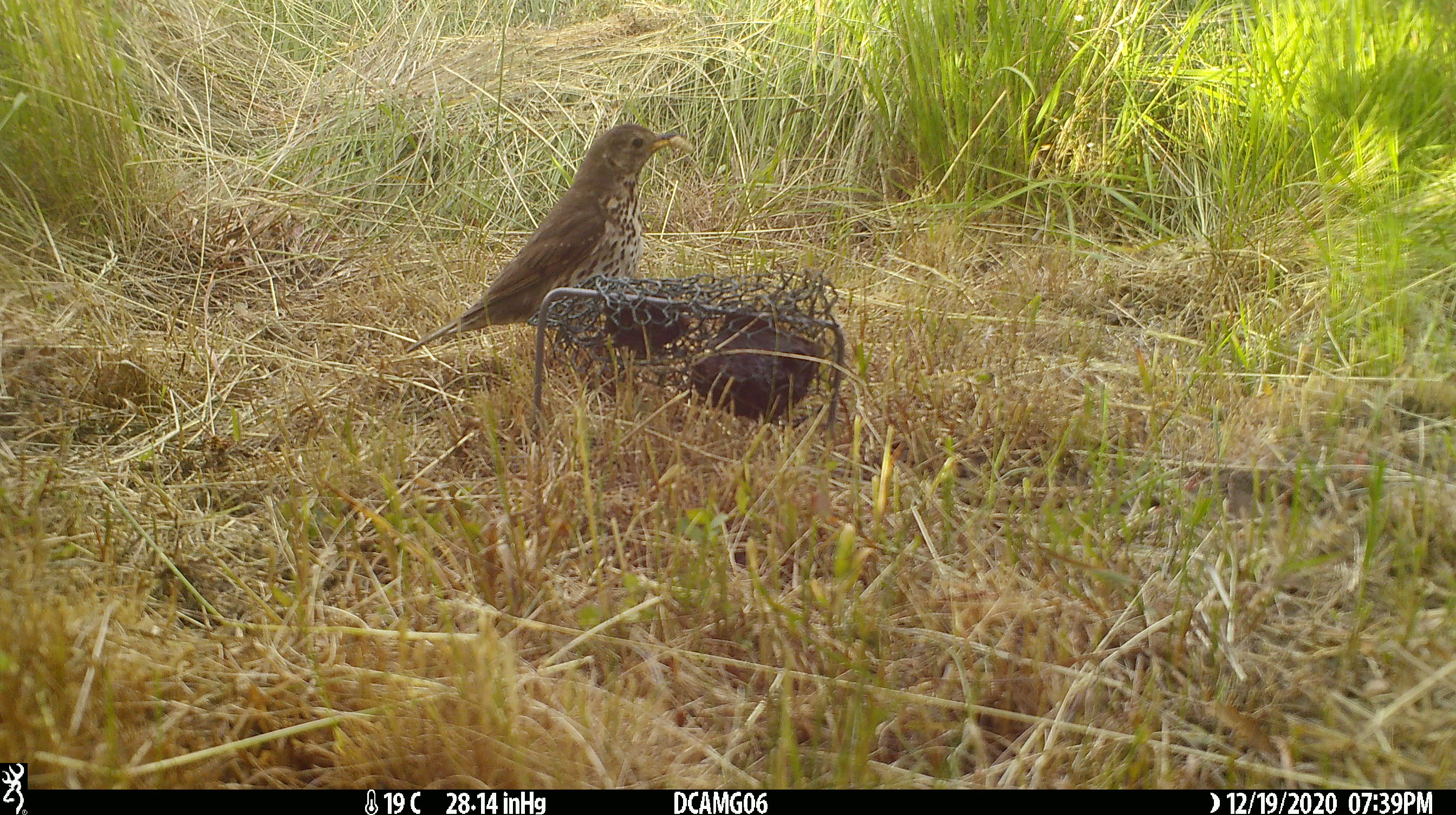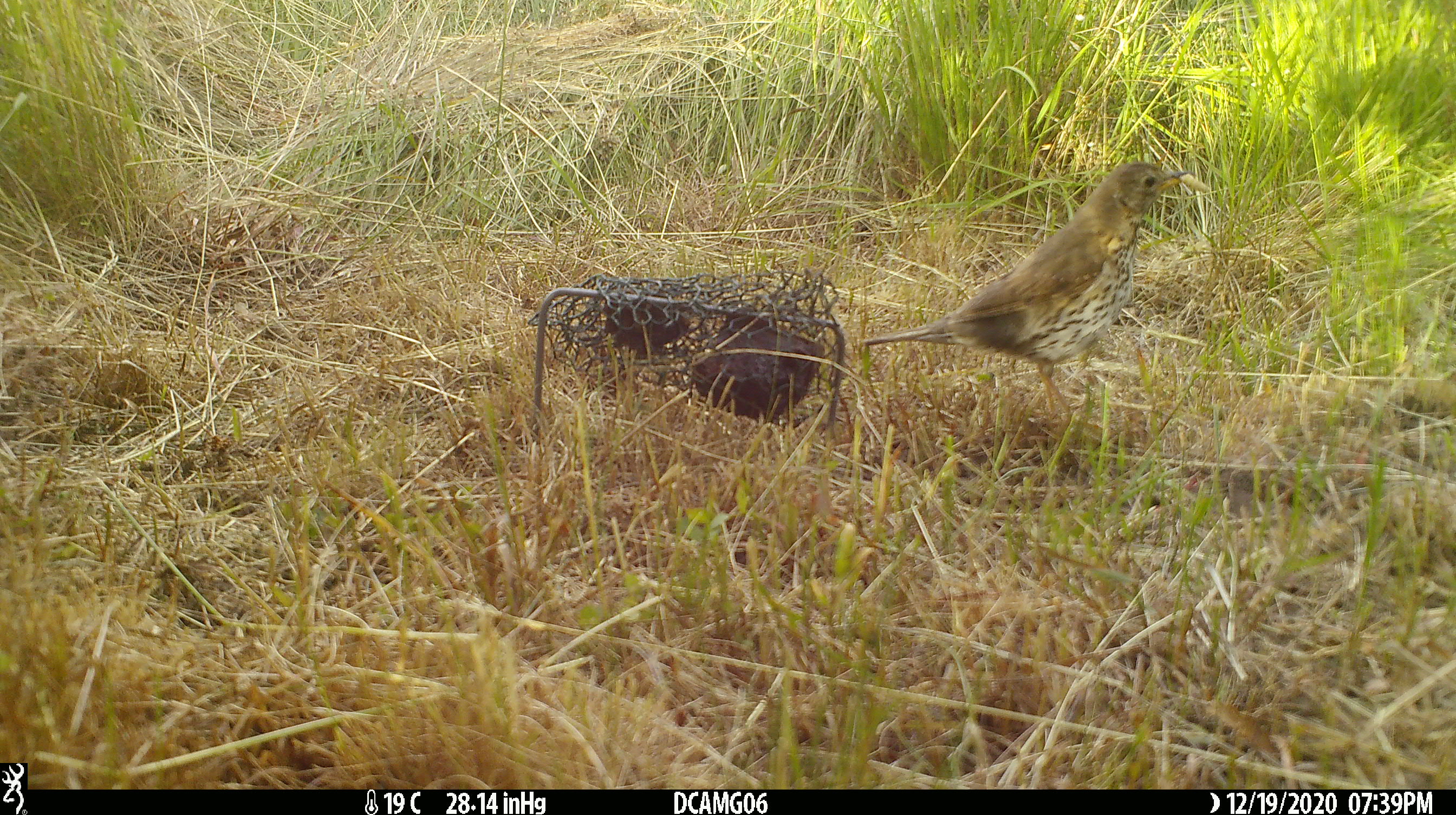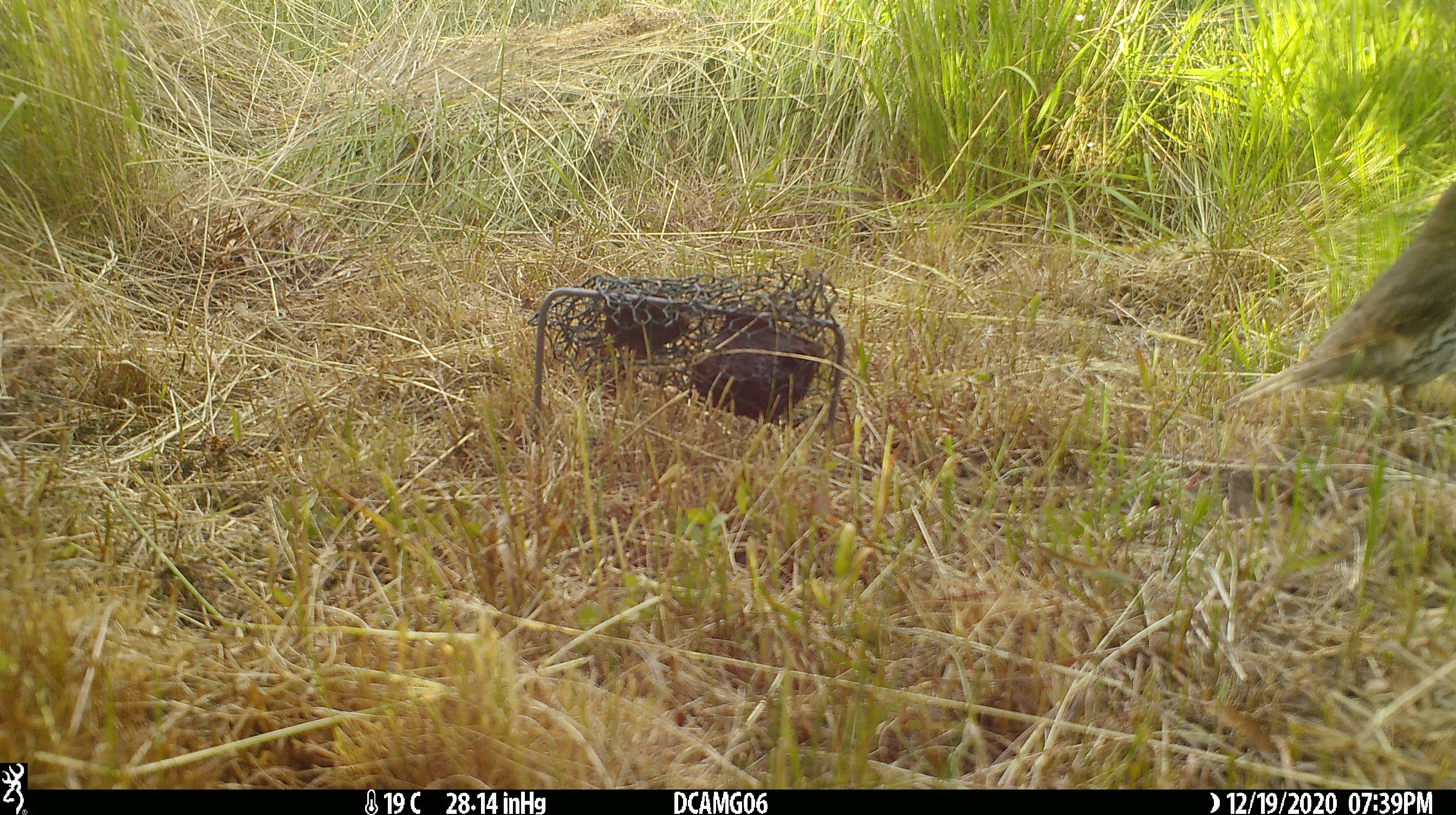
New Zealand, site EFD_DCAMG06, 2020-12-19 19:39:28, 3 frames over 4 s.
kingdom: Animalia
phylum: Chordata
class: Aves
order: Passeriformes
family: Turdidae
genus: Turdus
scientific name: Turdus philomelos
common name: song thrush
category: thrush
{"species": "thrush (song thrush) (Turdus philomelos)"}